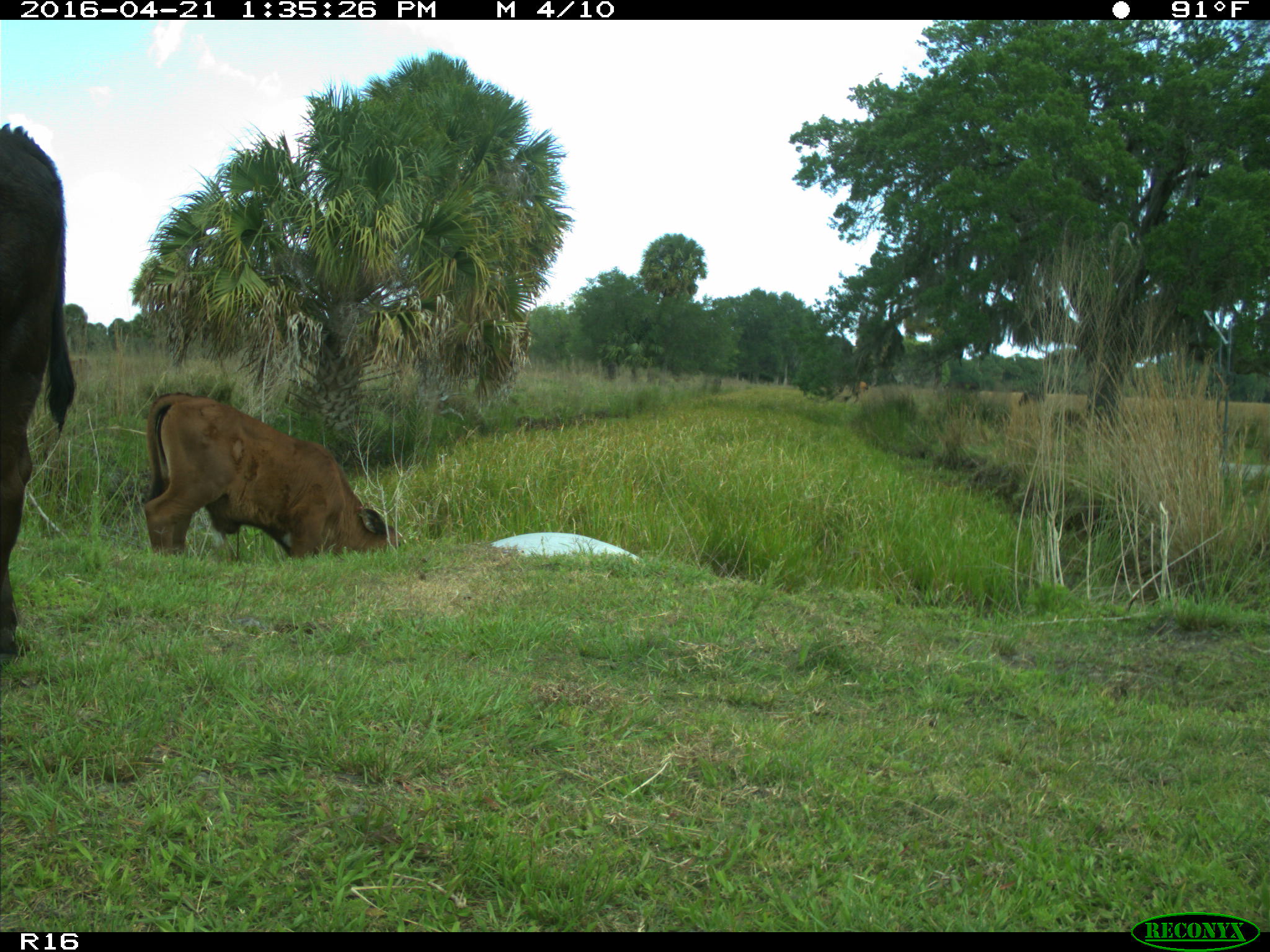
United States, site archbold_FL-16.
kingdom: Animalia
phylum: Chordata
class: Mammalia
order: Artiodactyla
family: Bovidae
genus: Bos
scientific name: Bos taurus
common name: domestic cow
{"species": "Bos taurus (domestic cow)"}